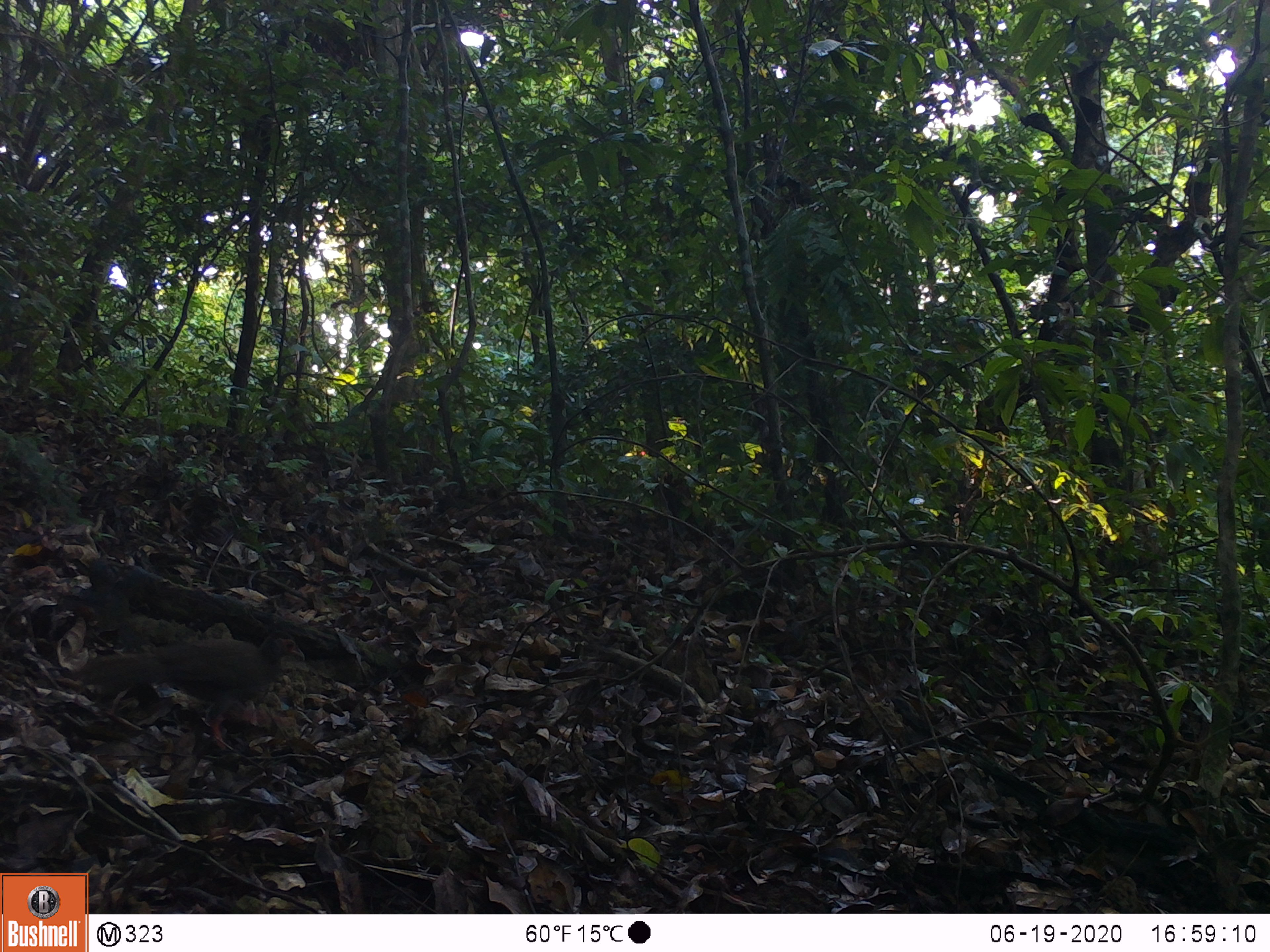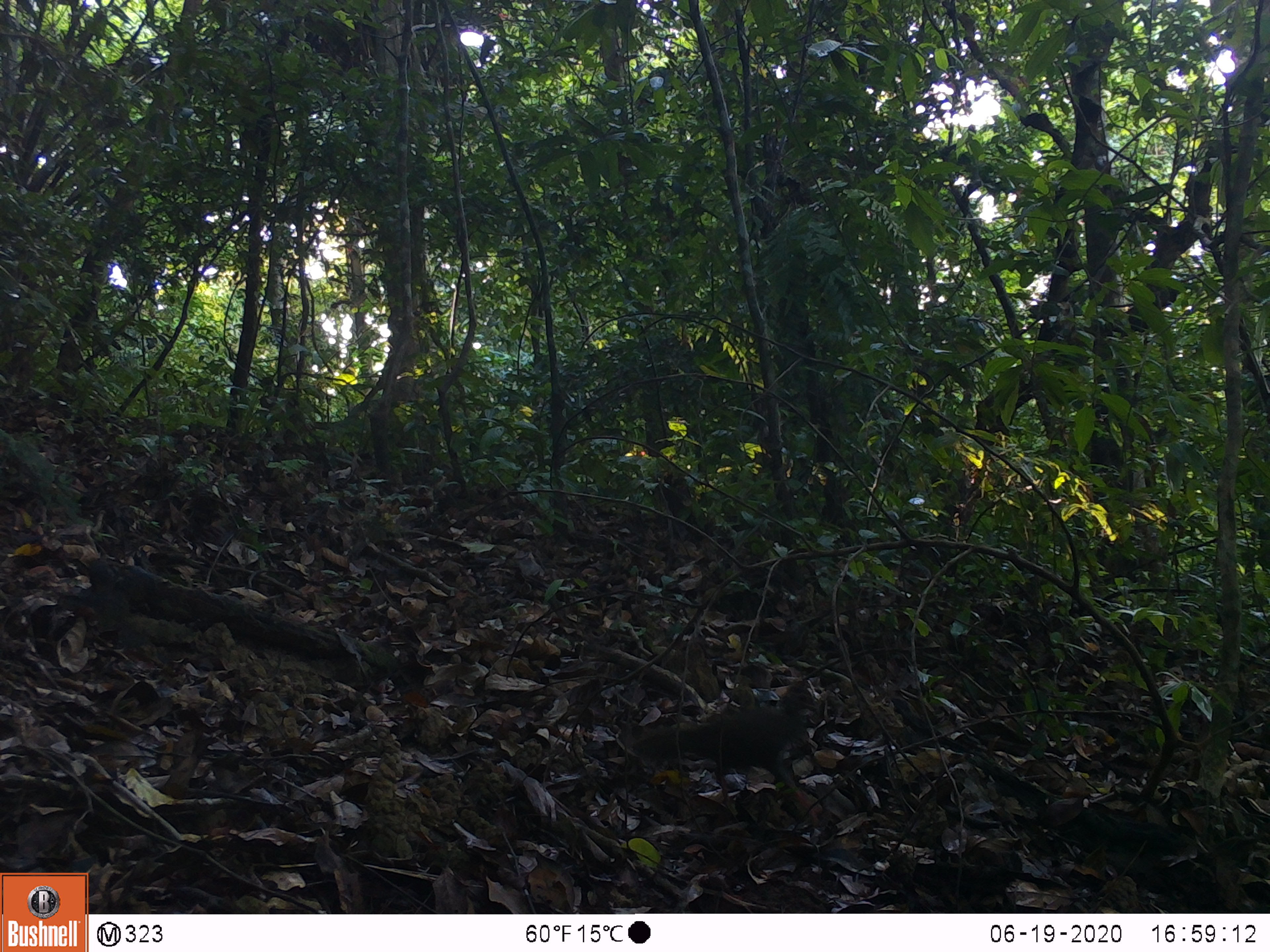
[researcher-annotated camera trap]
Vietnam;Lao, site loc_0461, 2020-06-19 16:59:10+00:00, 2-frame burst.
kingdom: Animalia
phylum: Chordata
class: Aves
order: Galliformes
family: Phasianidae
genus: Lophura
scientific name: Lophura nycthemera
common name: silver pheasant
Silver pheasant (Lophura nycthemera). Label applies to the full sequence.